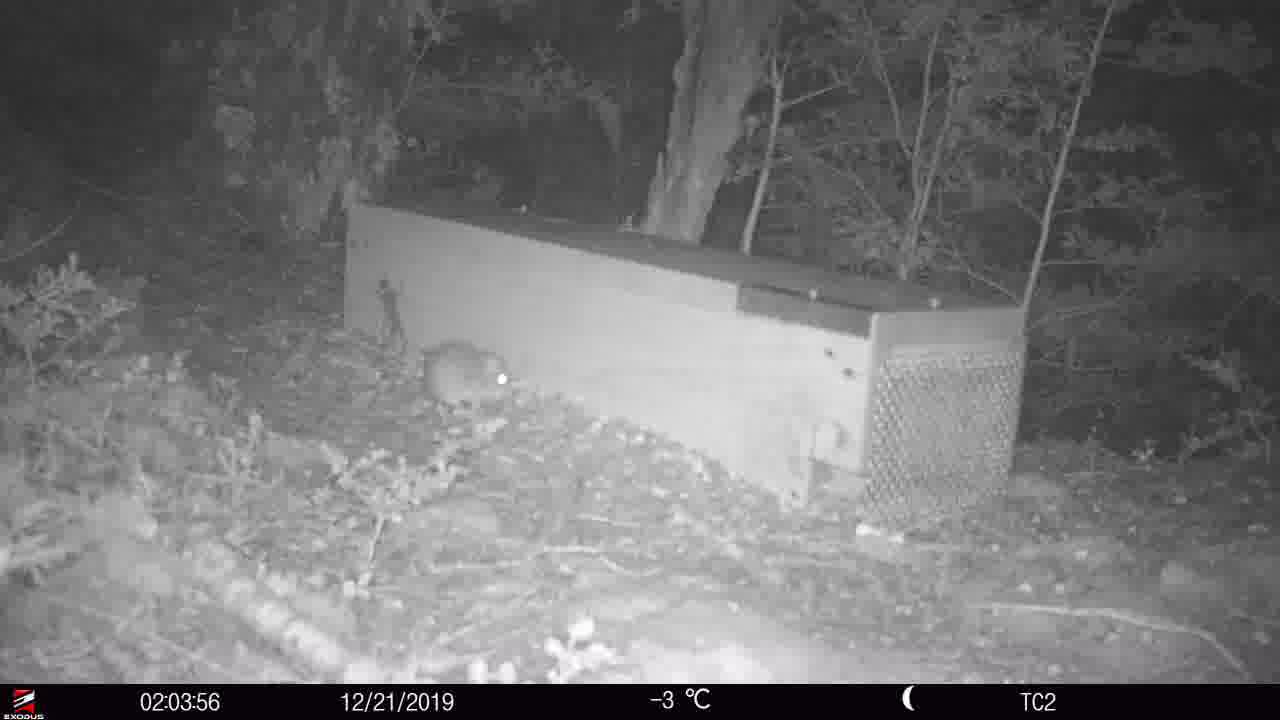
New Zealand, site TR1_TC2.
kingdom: Animalia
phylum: Chordata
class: Mammalia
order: Rodentia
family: Muridae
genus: Rattus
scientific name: Rattus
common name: rat